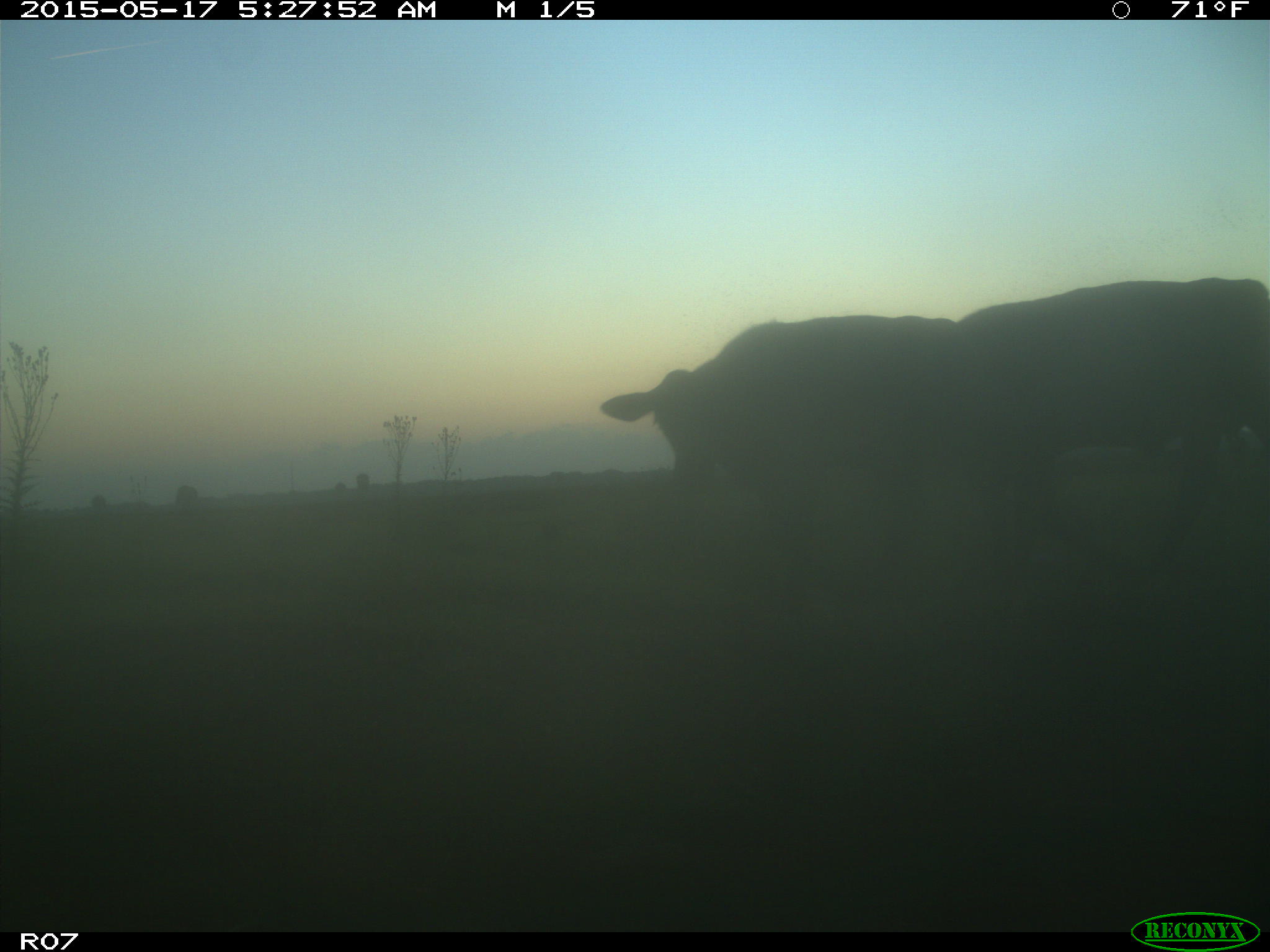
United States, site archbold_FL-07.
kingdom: Animalia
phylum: Chordata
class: Mammalia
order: Artiodactyla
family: Bovidae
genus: Bos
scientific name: Bos taurus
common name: domestic cow